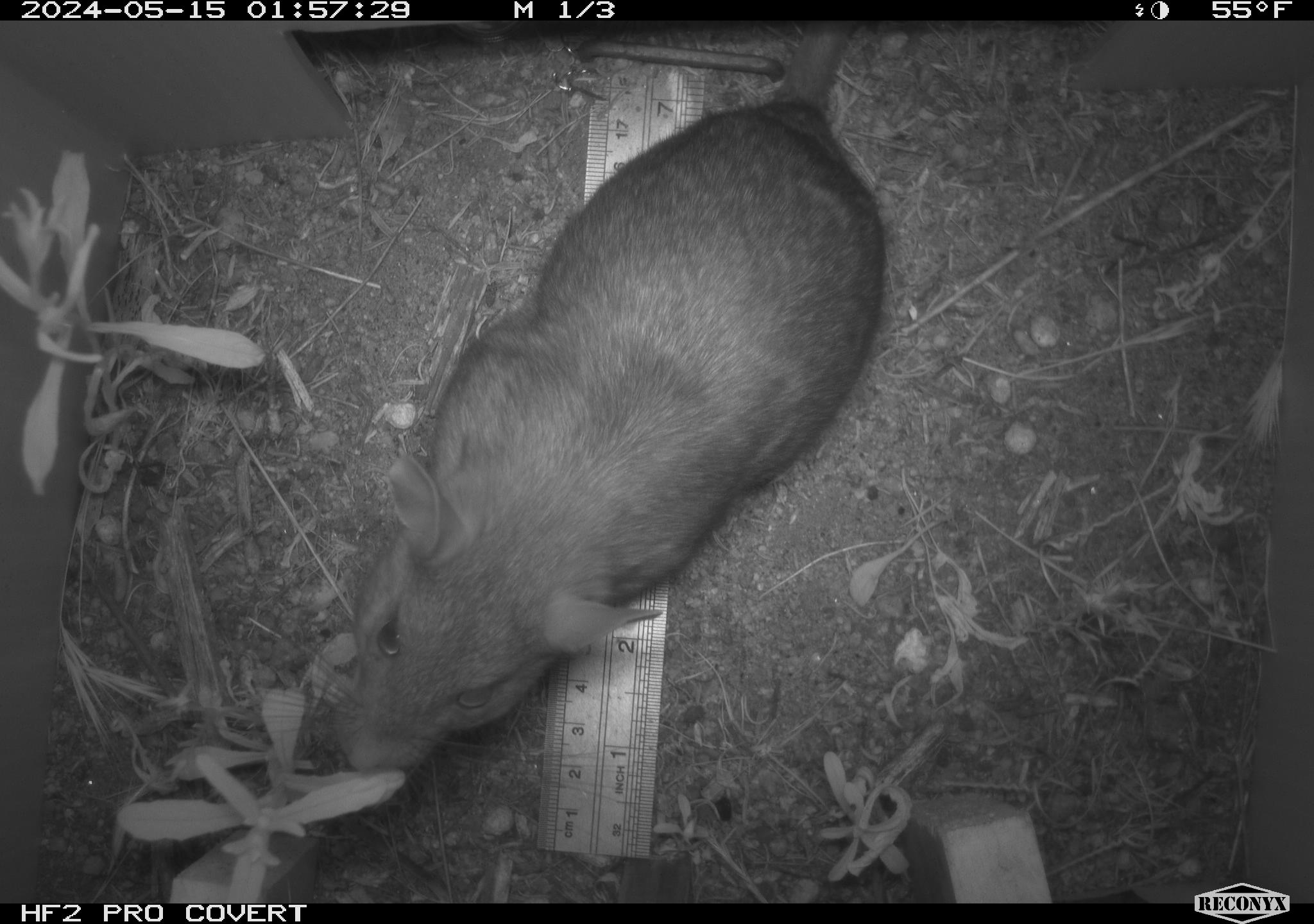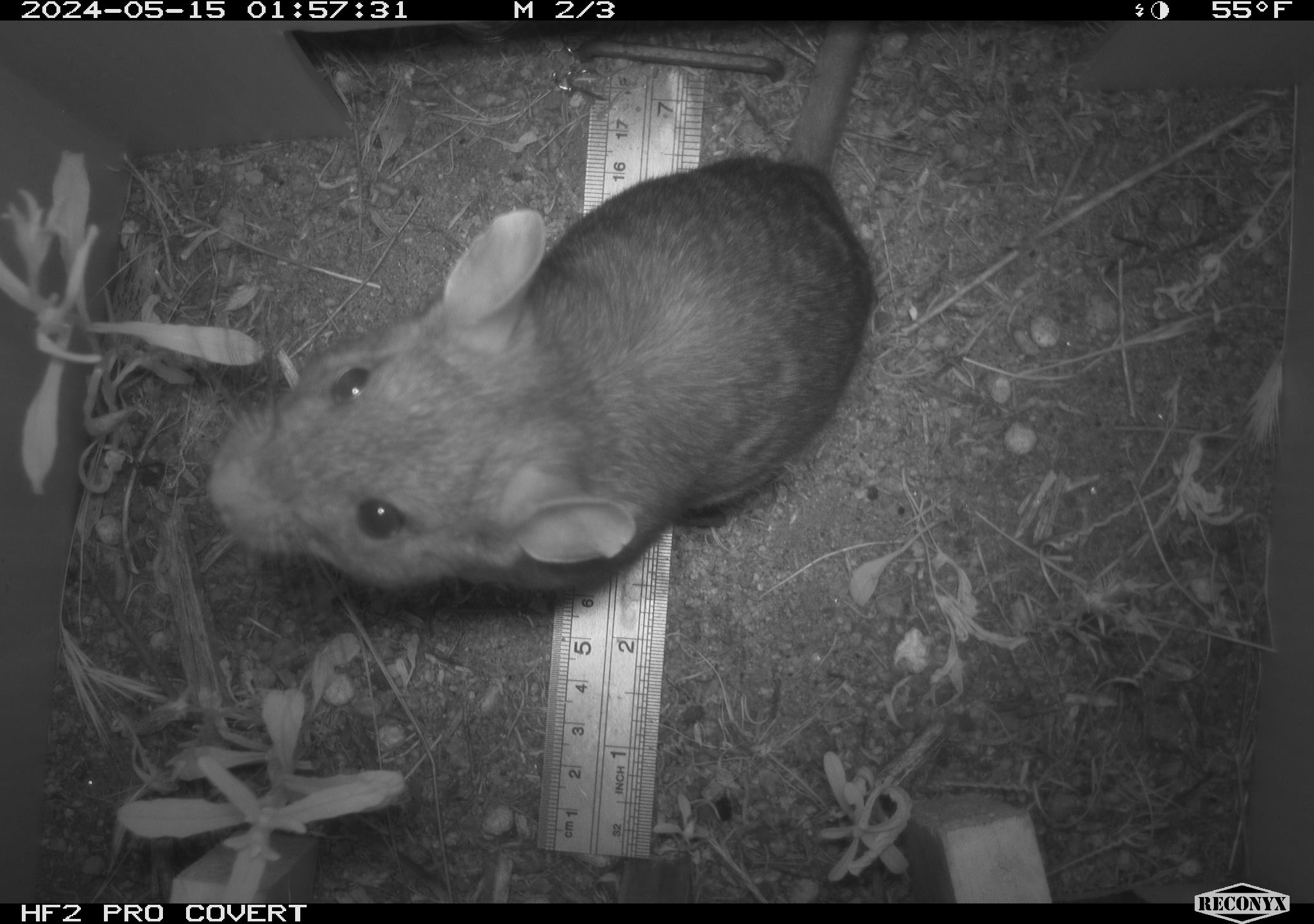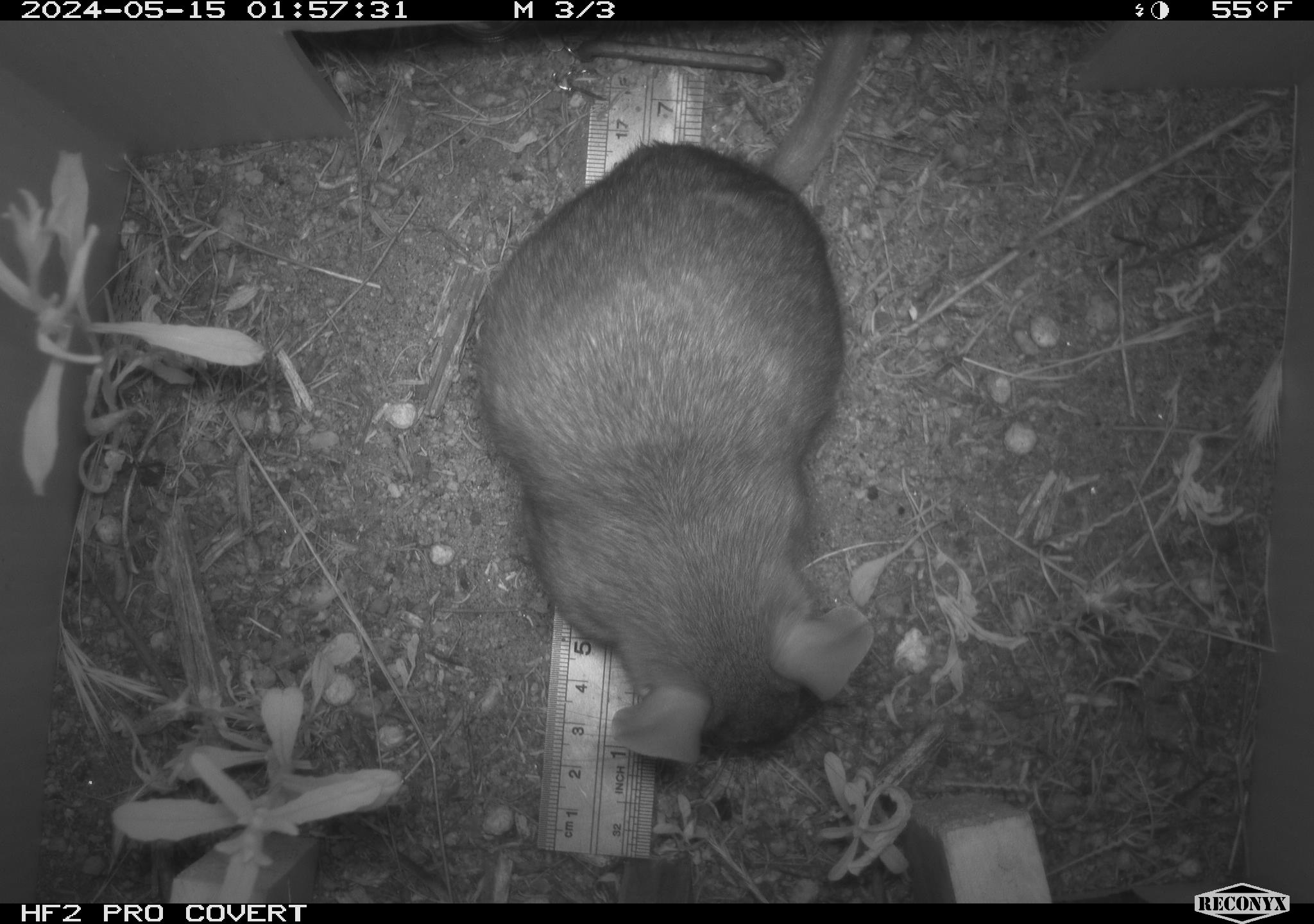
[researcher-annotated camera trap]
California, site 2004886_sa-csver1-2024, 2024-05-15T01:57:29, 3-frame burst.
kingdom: Animalia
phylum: Chordata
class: Mammalia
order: Rodentia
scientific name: Rodentia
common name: rodent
Rodent (Rodentia).